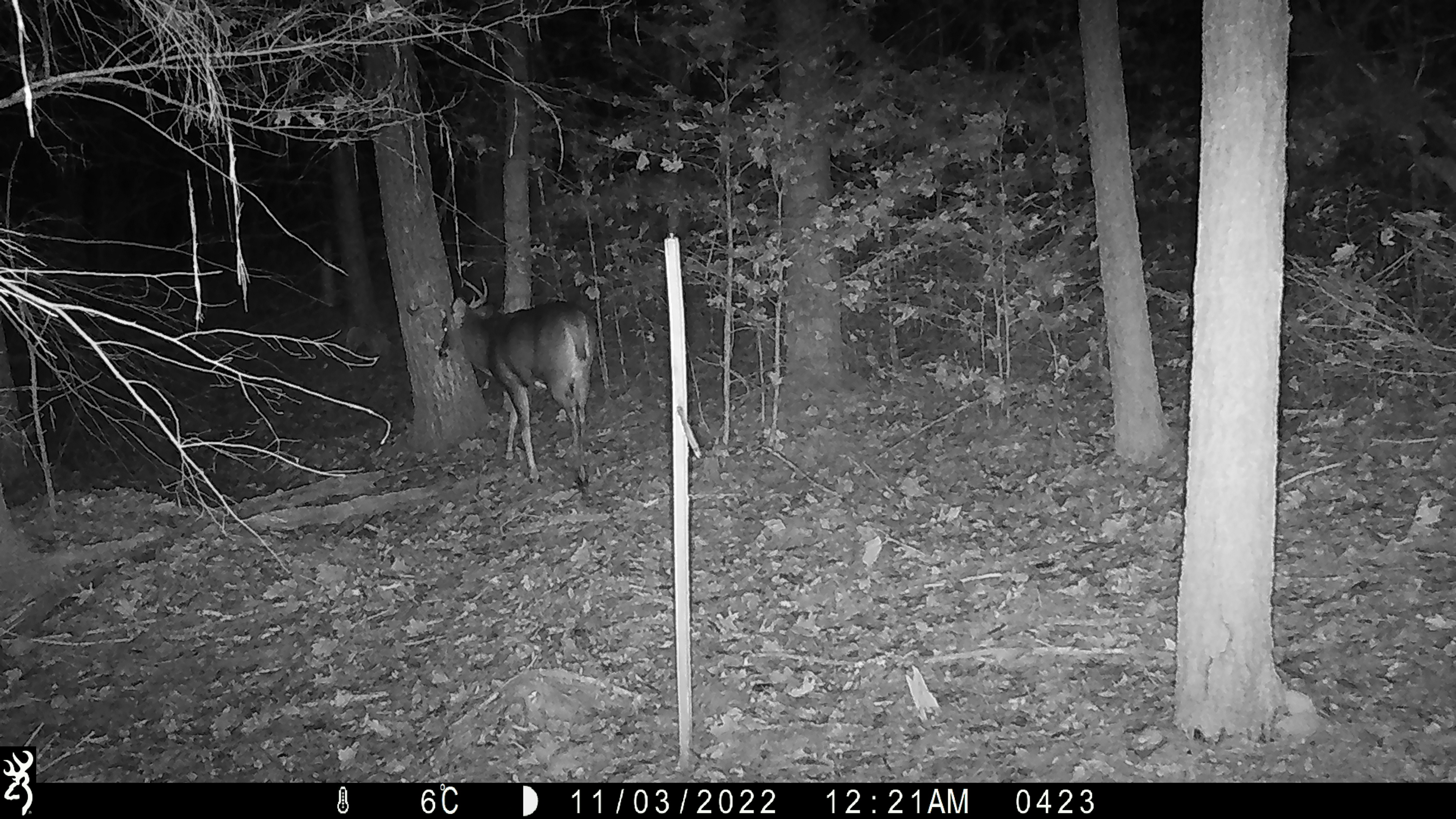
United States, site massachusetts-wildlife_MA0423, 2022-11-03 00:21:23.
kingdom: Animalia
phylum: Chordata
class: Mammalia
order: Artiodactyla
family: Cervidae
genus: Odocoileus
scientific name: Odocoileus virginianus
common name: white-tailed deer